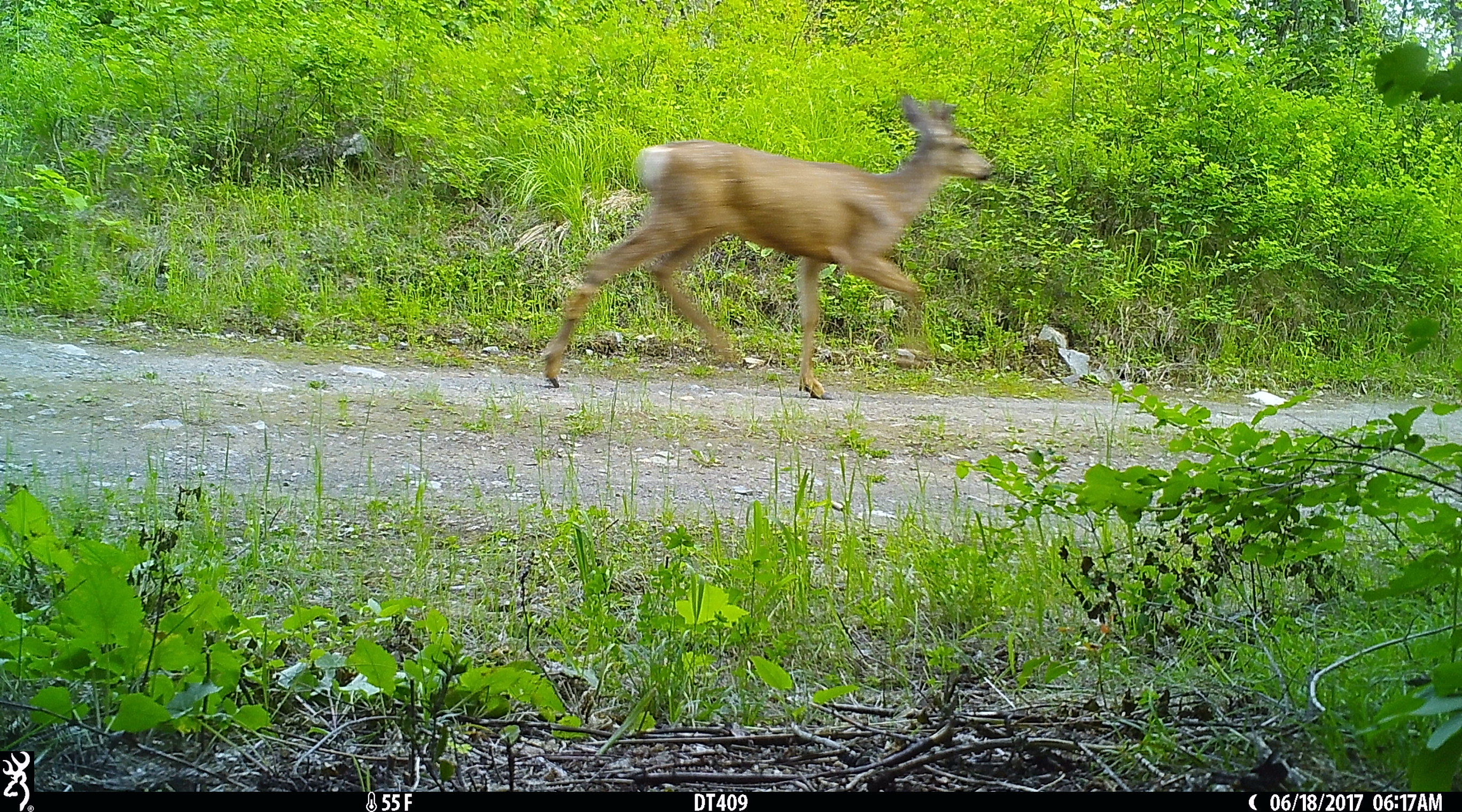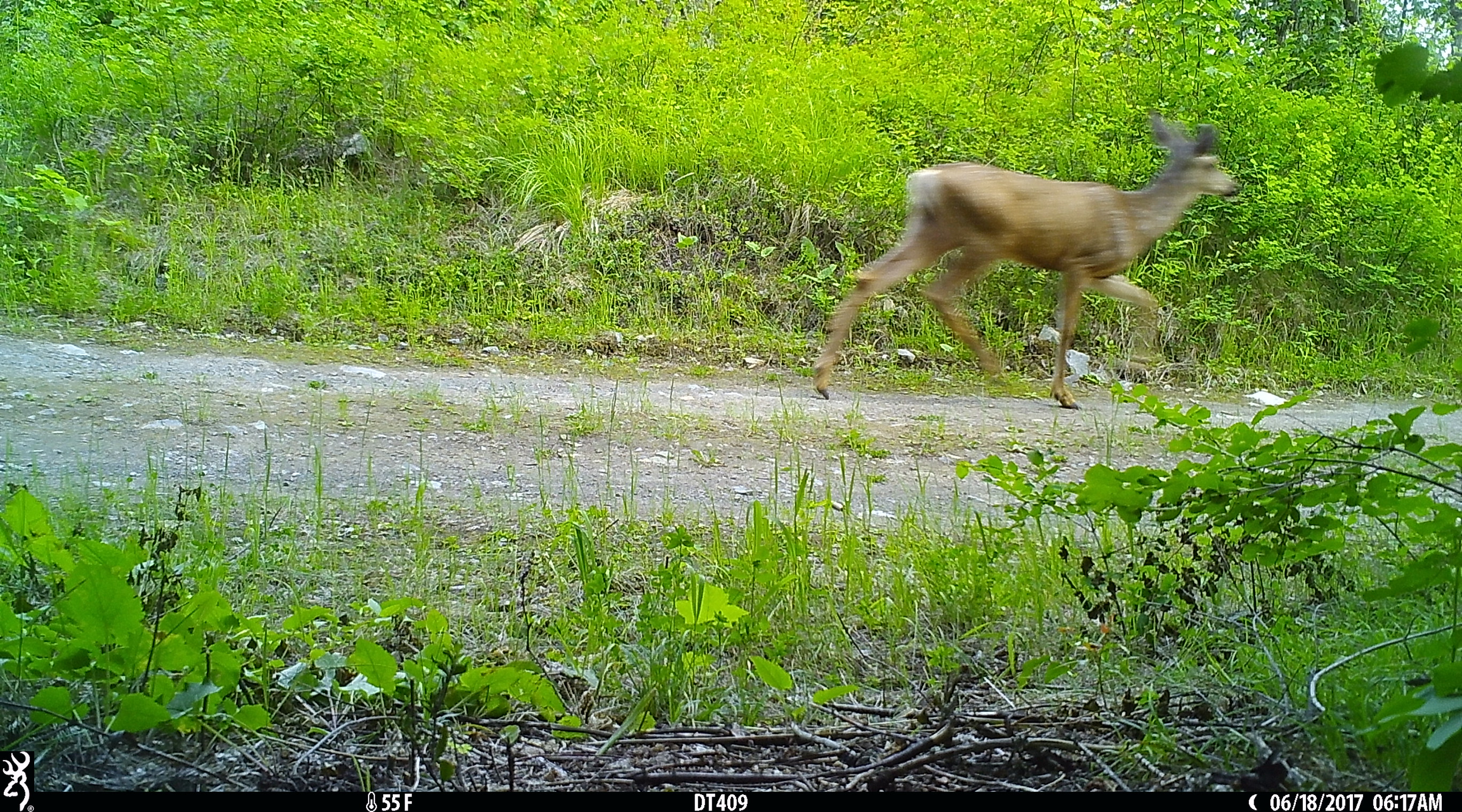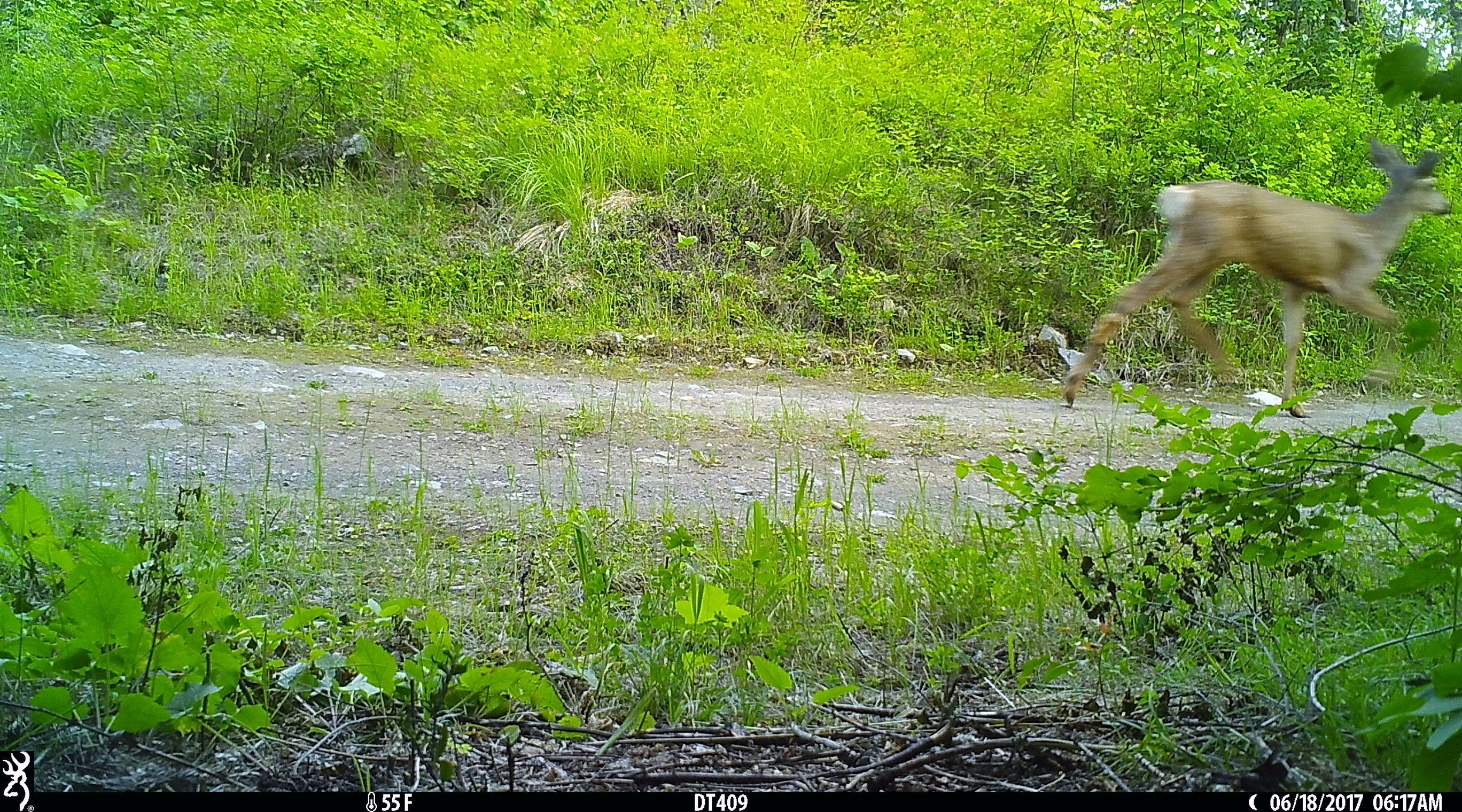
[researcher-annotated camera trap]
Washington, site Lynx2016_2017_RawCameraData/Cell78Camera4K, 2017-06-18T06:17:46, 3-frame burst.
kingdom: Animalia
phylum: Chordata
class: Mammalia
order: Artiodactyla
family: Cervidae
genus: Odocoileus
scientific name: Odocoileus hemionus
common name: mule deer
Odocoileus hemionus (mule deer). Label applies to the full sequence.